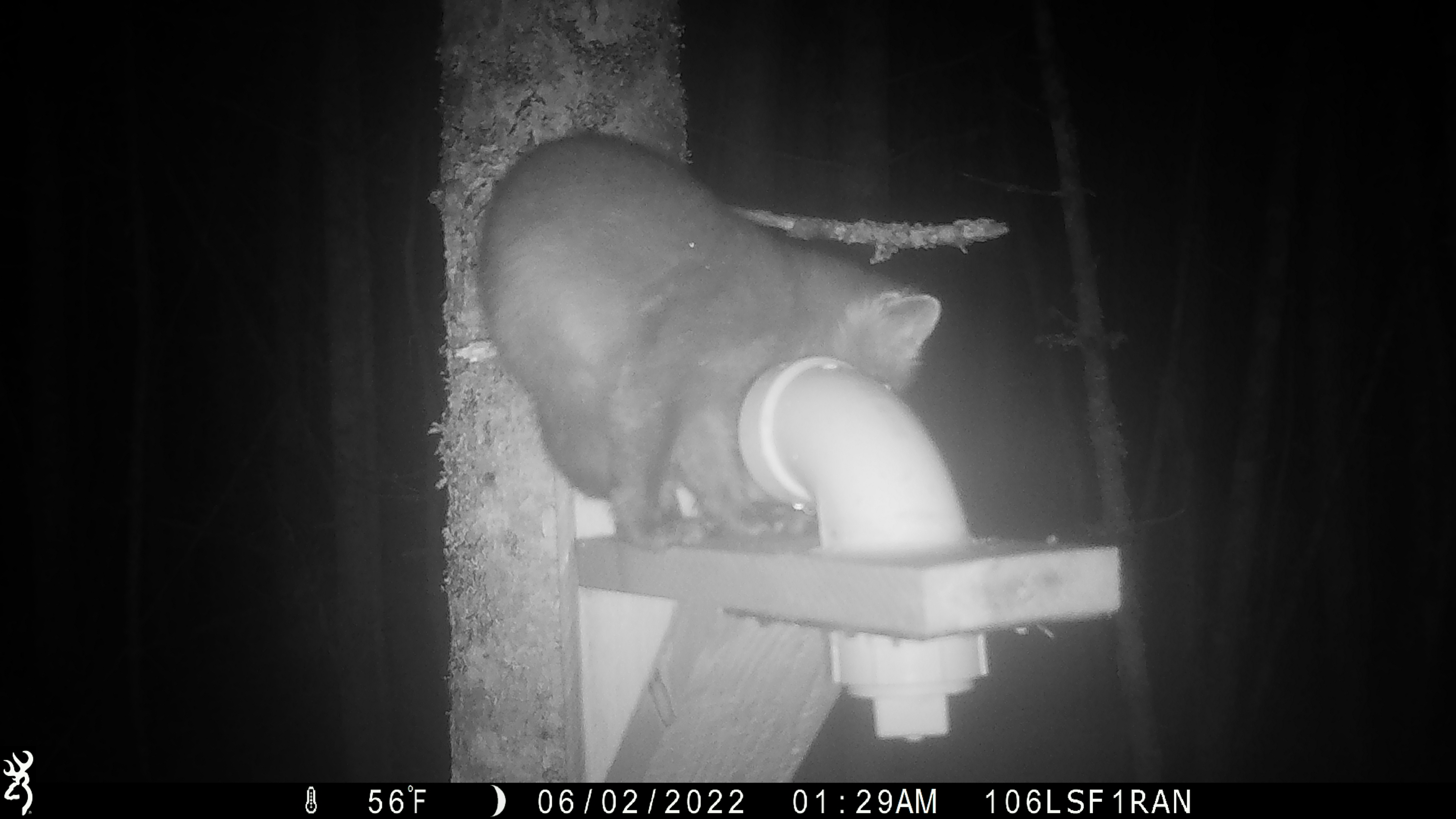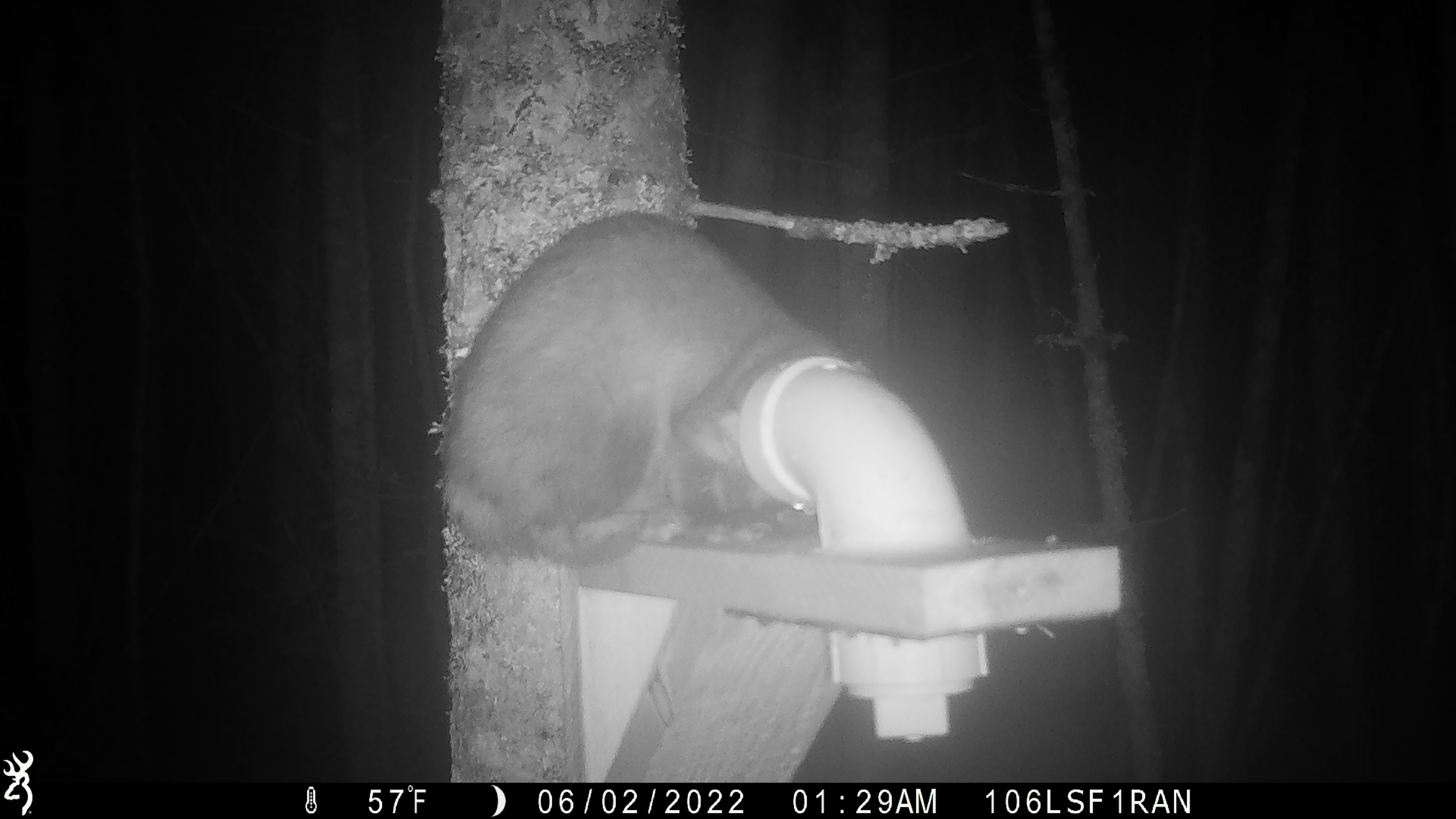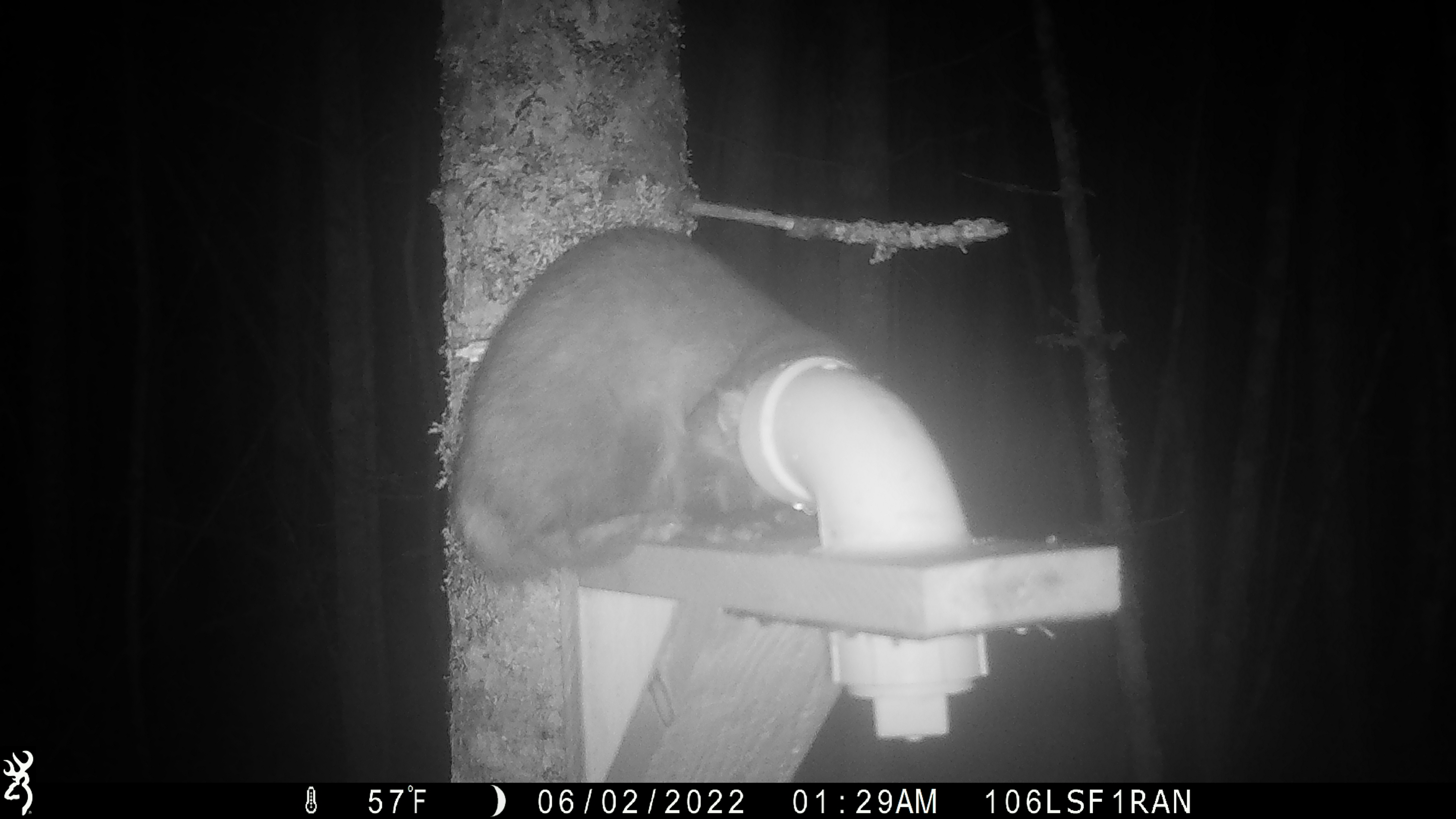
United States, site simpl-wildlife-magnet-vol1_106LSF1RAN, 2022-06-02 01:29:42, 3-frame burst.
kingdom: Animalia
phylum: Chordata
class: Mammalia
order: Carnivora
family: Mustelidae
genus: Martes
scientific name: Martes americana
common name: american marten